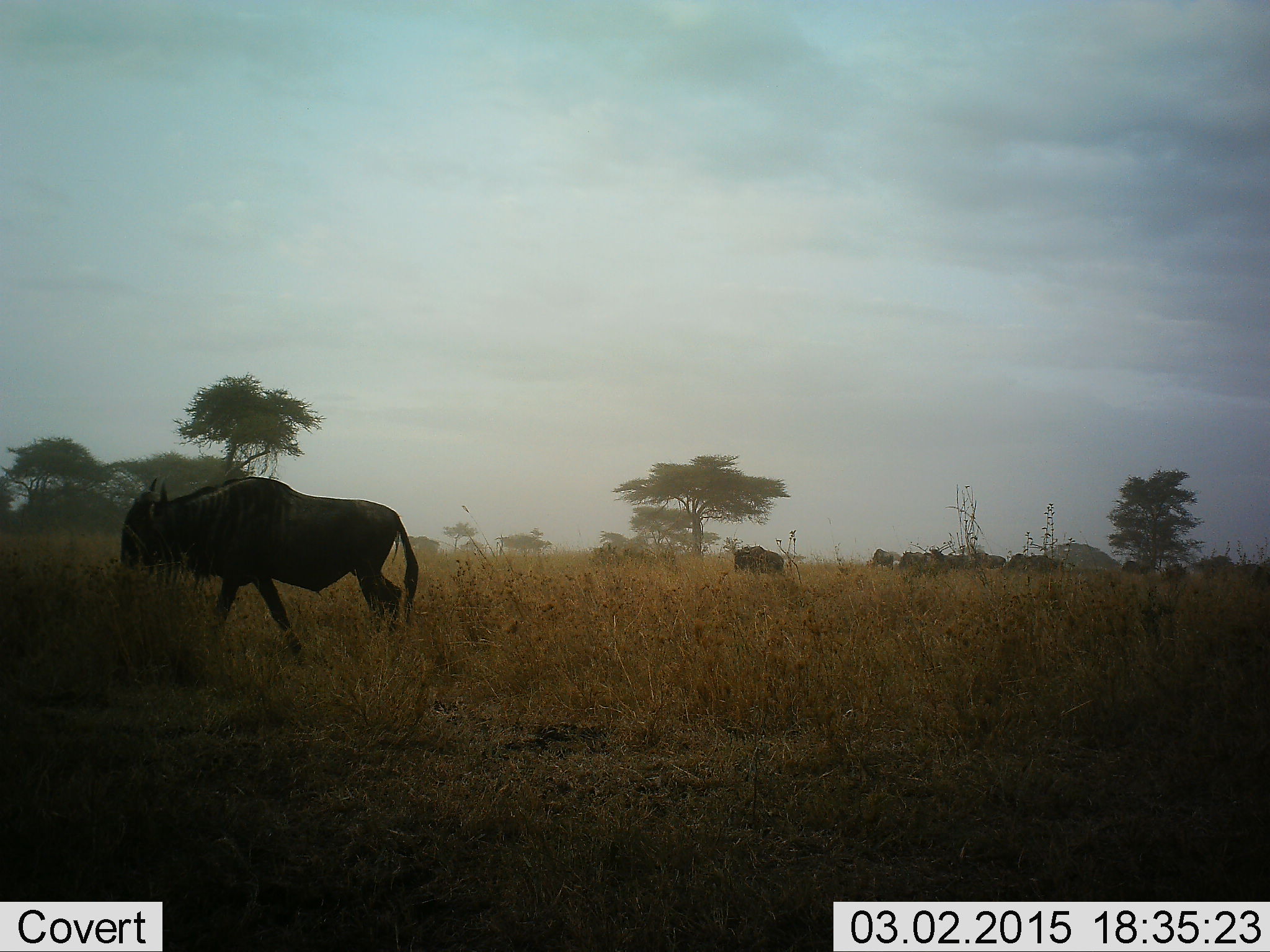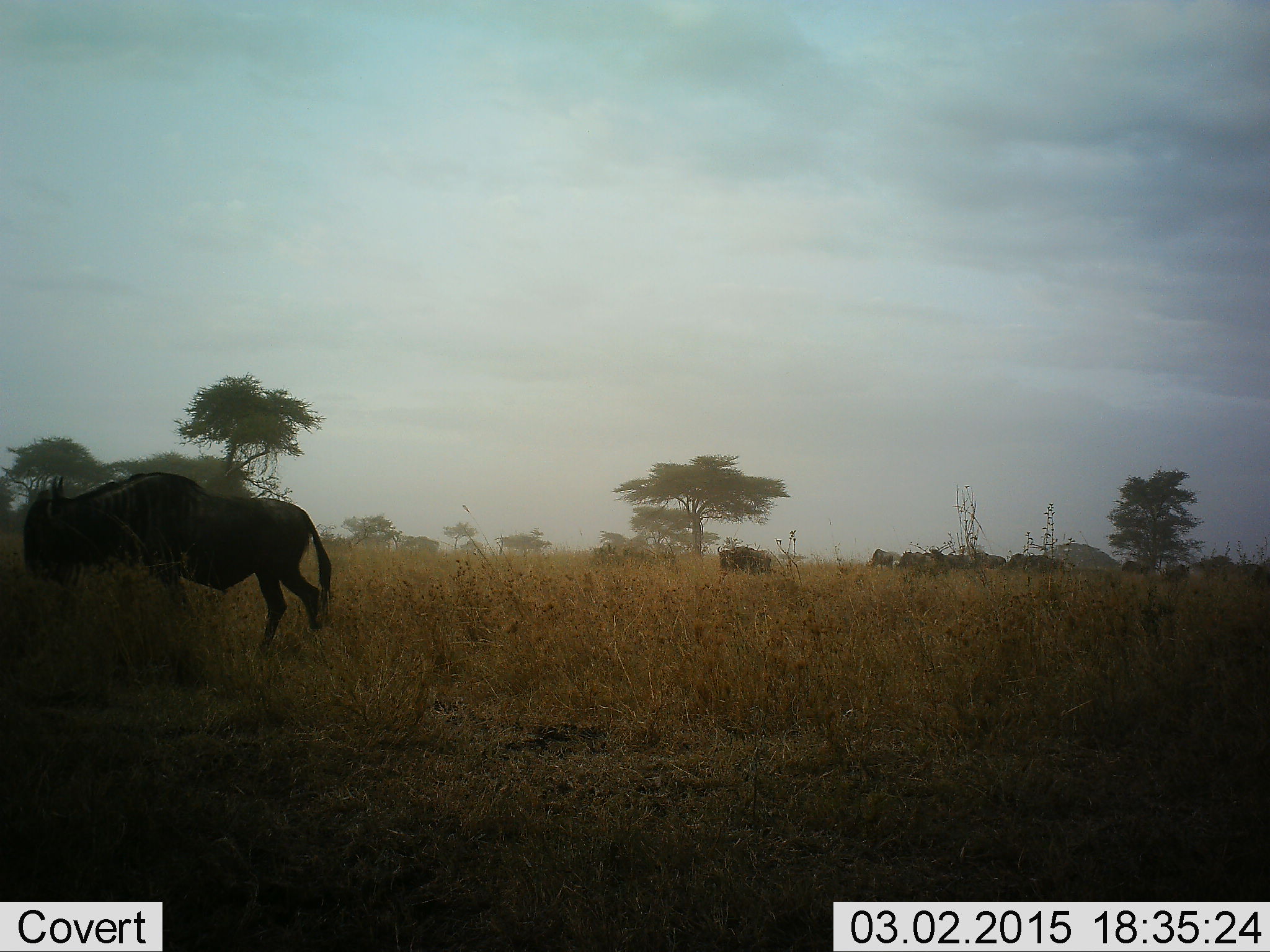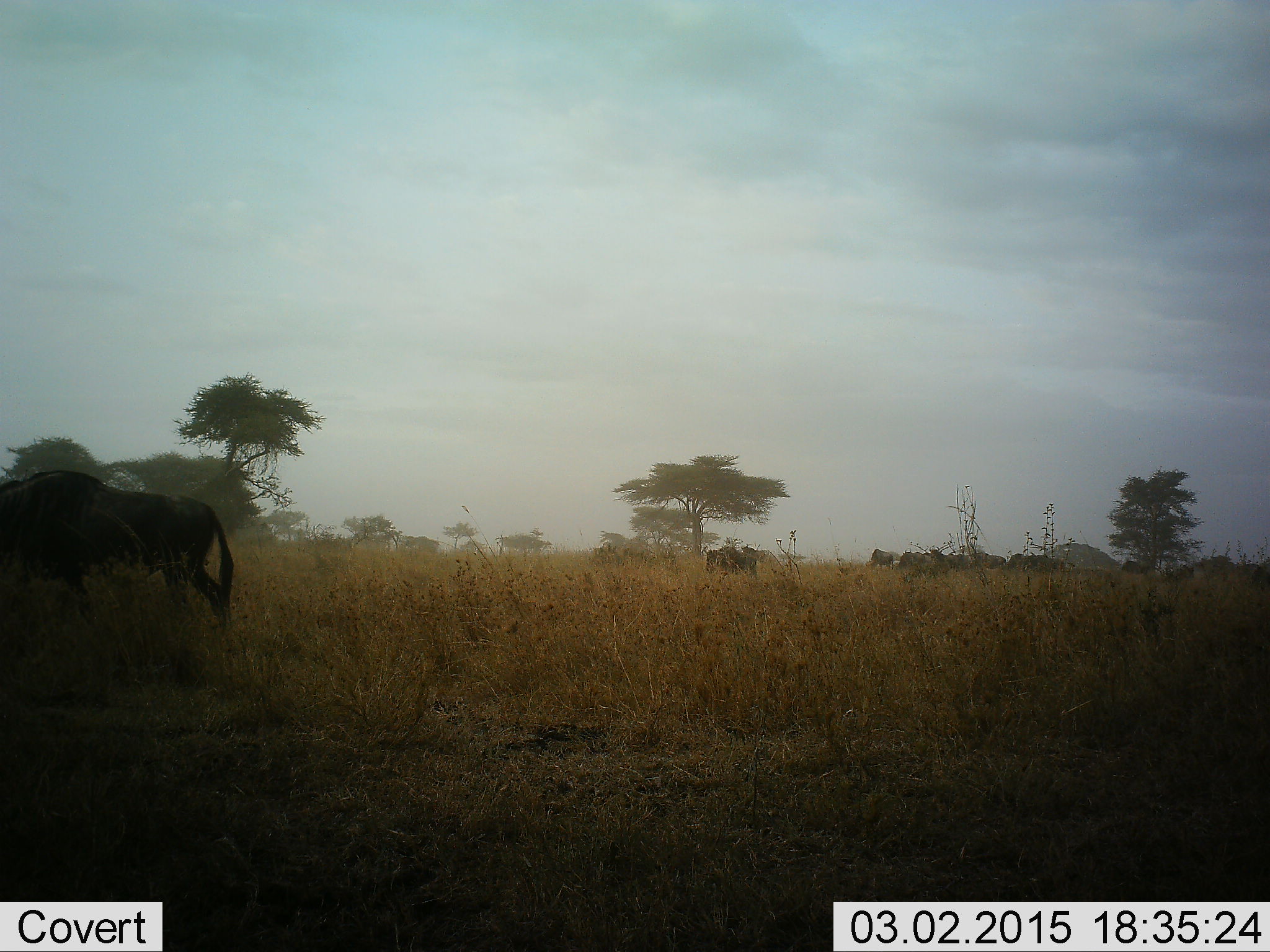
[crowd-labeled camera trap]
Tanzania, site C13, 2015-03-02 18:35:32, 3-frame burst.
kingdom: Animalia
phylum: Chordata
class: Mammalia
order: Artiodactyla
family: Bovidae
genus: Connochaetes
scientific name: Connochaetes taurinus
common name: blue wildebeest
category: wildebeest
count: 11-50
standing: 60%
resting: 10%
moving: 90%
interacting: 0%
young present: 0%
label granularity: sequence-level